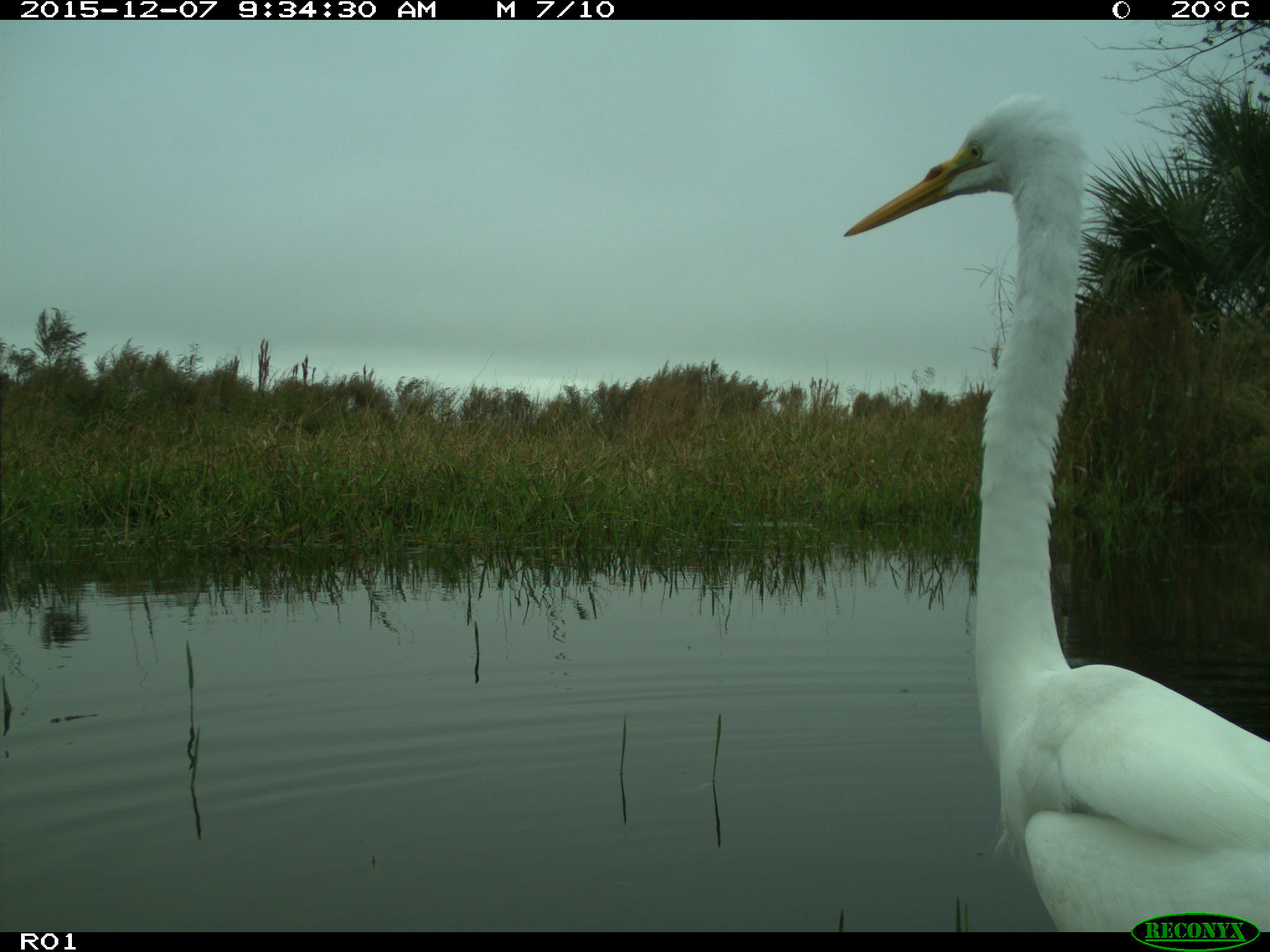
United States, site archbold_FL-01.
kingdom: Animalia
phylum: Chordata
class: Aves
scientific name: Aves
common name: birds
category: unidentified bird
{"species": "unidentified bird (birds) (Aves)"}